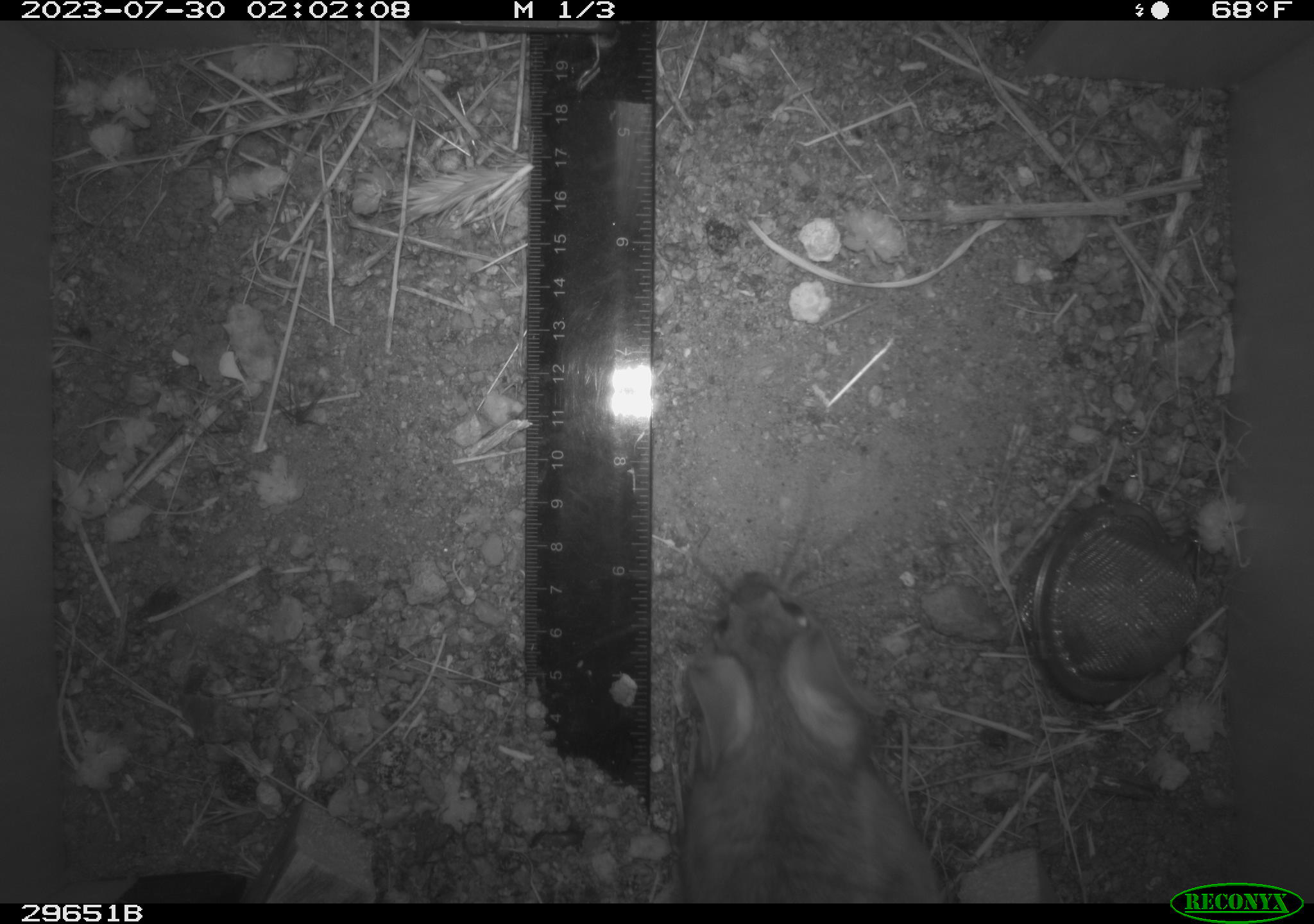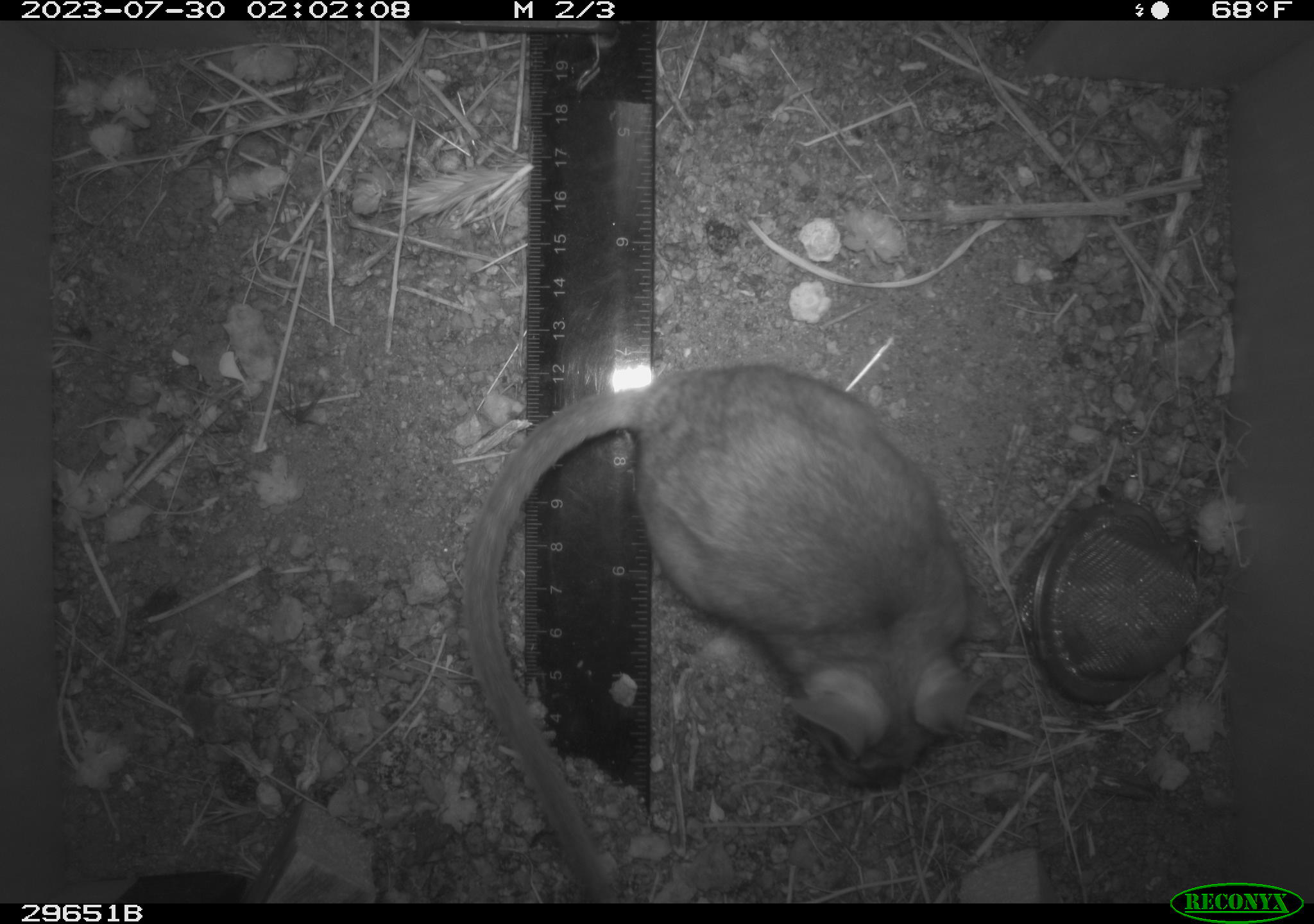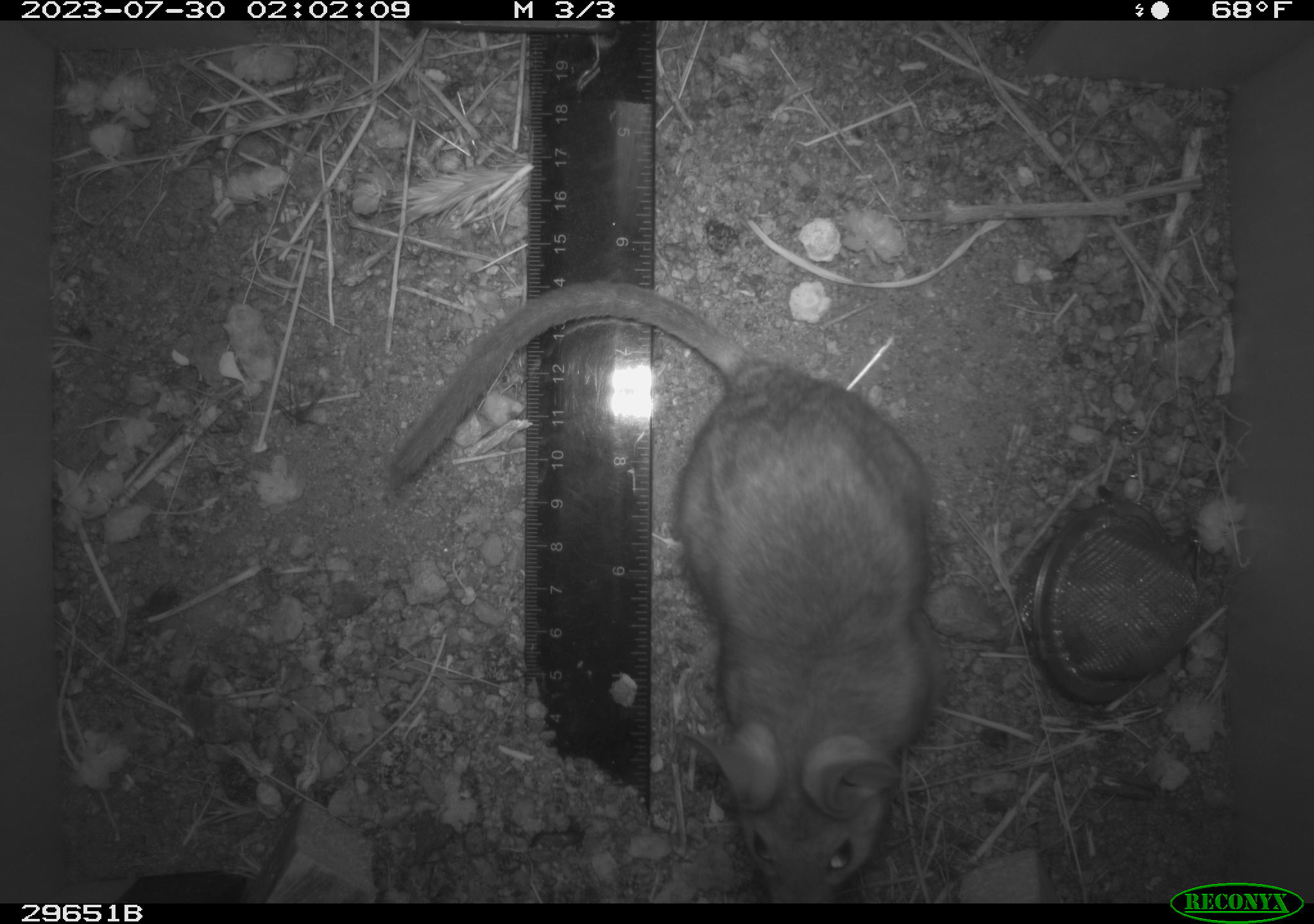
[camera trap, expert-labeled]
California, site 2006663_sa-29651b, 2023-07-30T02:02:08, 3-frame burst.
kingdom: Animalia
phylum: Chordata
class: Mammalia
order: Rodentia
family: Cricetidae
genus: Neotoma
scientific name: Neotoma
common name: pack rat or woodrat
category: neotoma species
Neotoma species (pack rat or woodrat) (Neotoma).